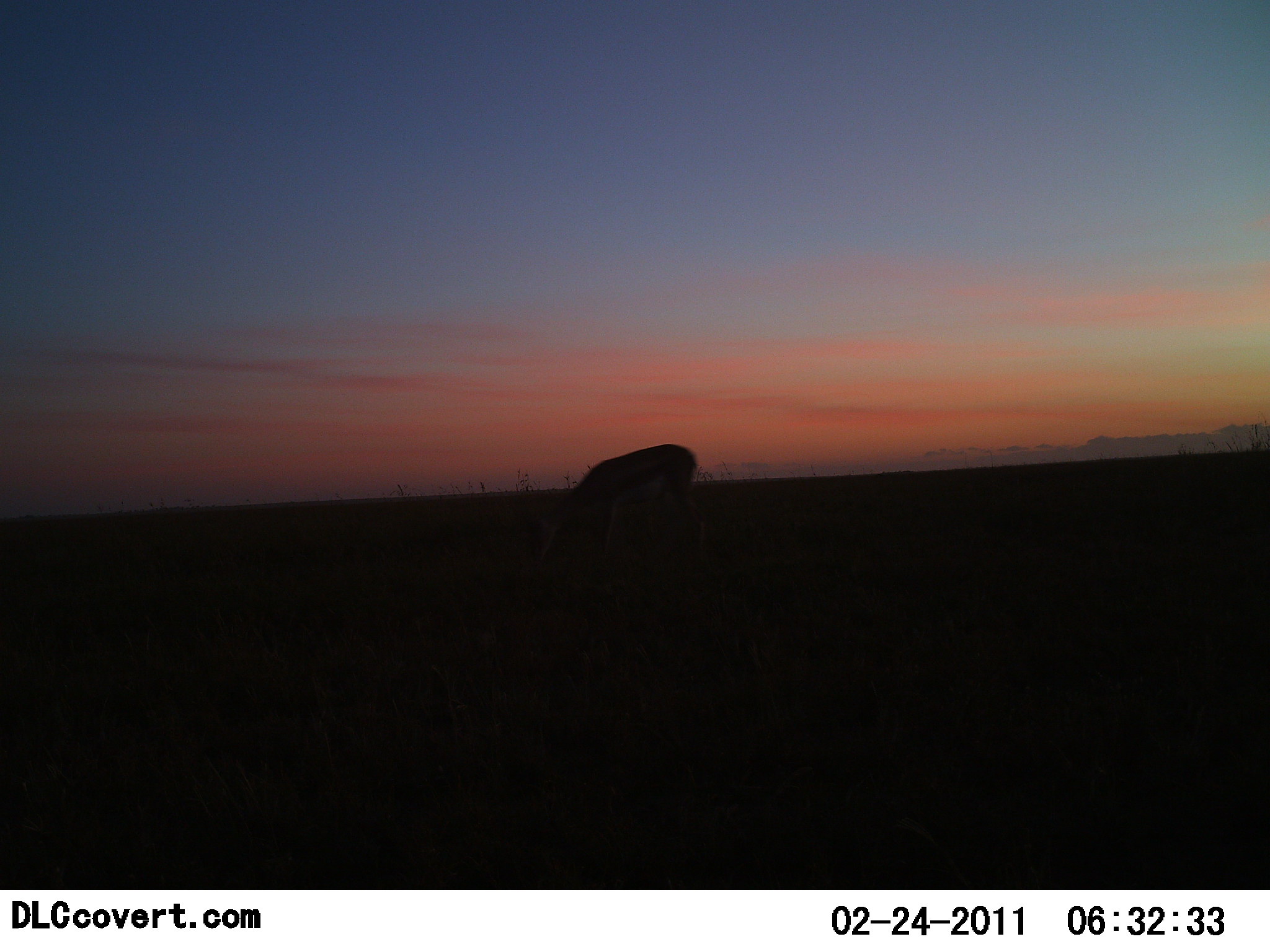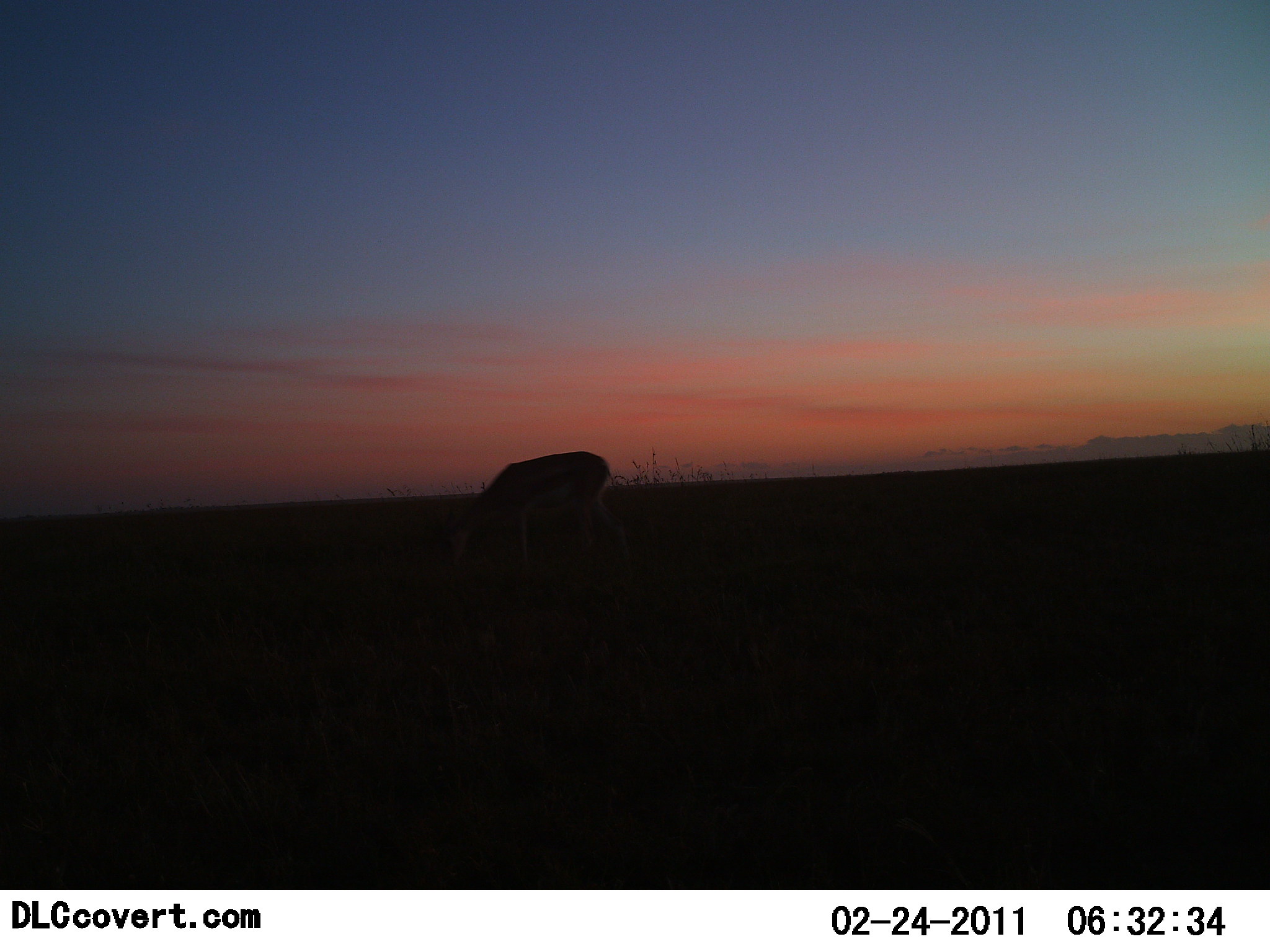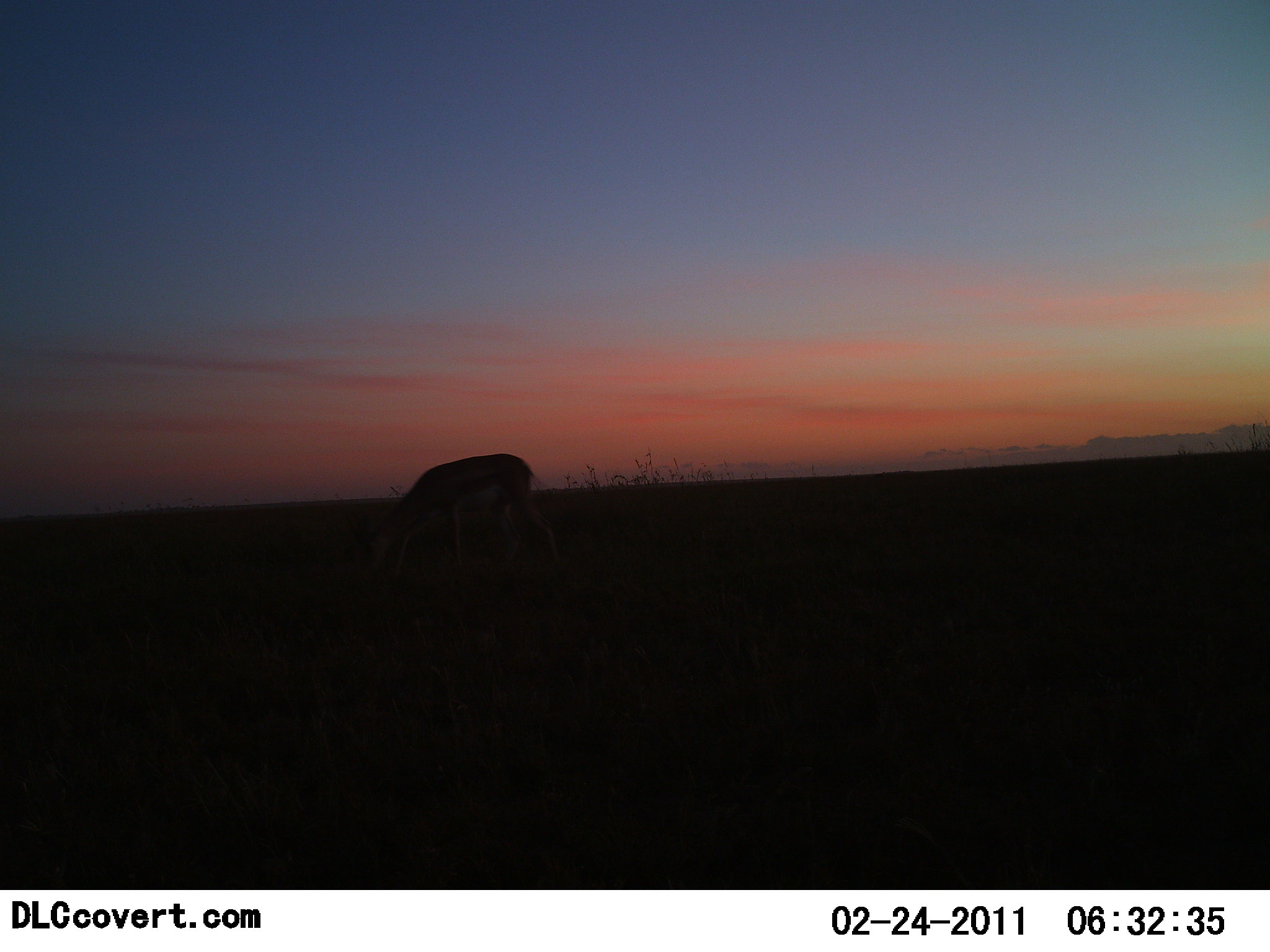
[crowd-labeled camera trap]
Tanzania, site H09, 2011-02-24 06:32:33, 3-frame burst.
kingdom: Animalia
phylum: Chordata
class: Mammalia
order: Artiodactyla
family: Bovidae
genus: Eudorcas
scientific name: Eudorcas thomsonii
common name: thomson's gazelle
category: gazellethomsons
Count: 1.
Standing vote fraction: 22%.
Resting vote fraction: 0%.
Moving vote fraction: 11%.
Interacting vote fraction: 0%.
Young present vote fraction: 0%.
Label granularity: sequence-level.